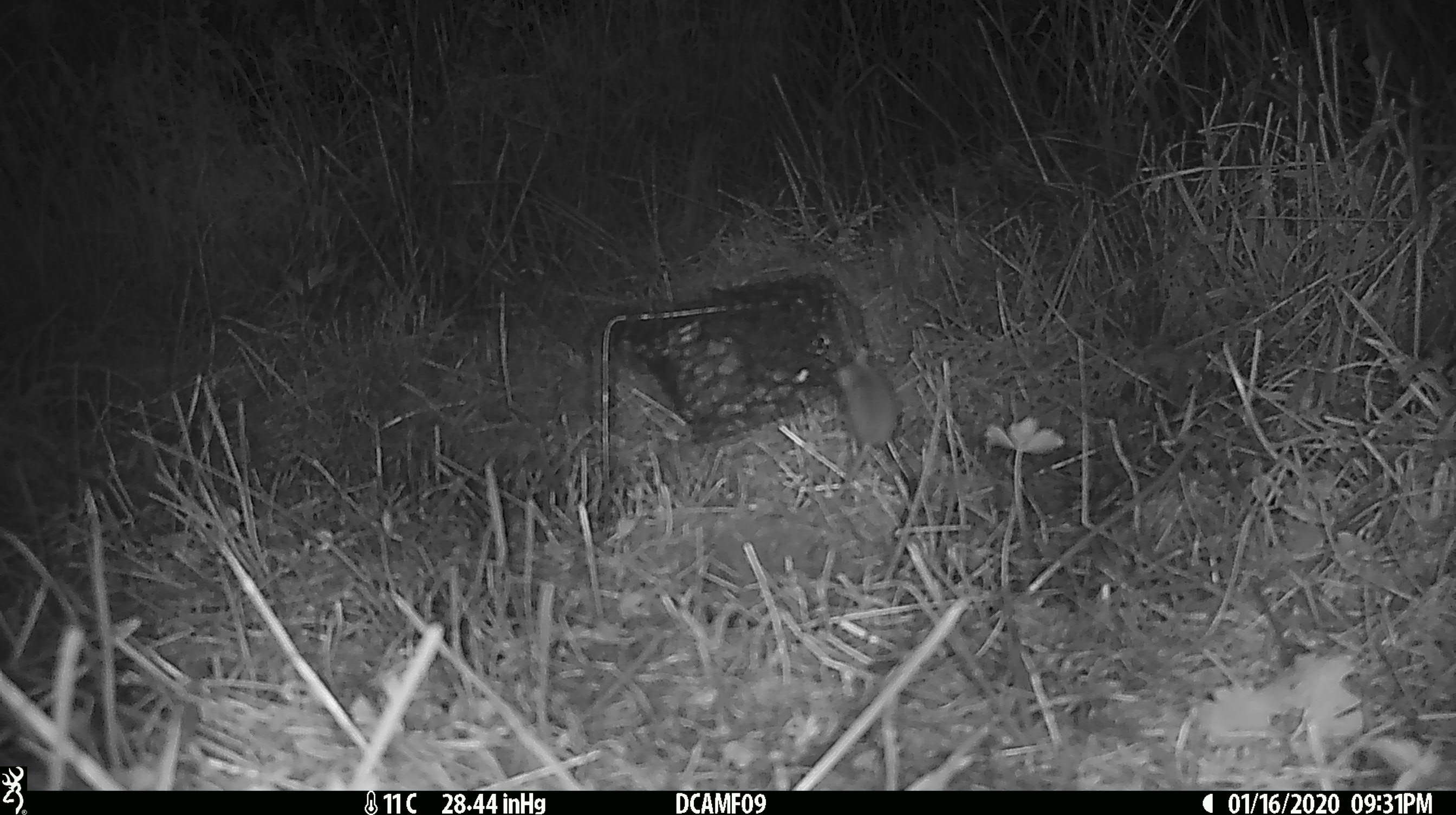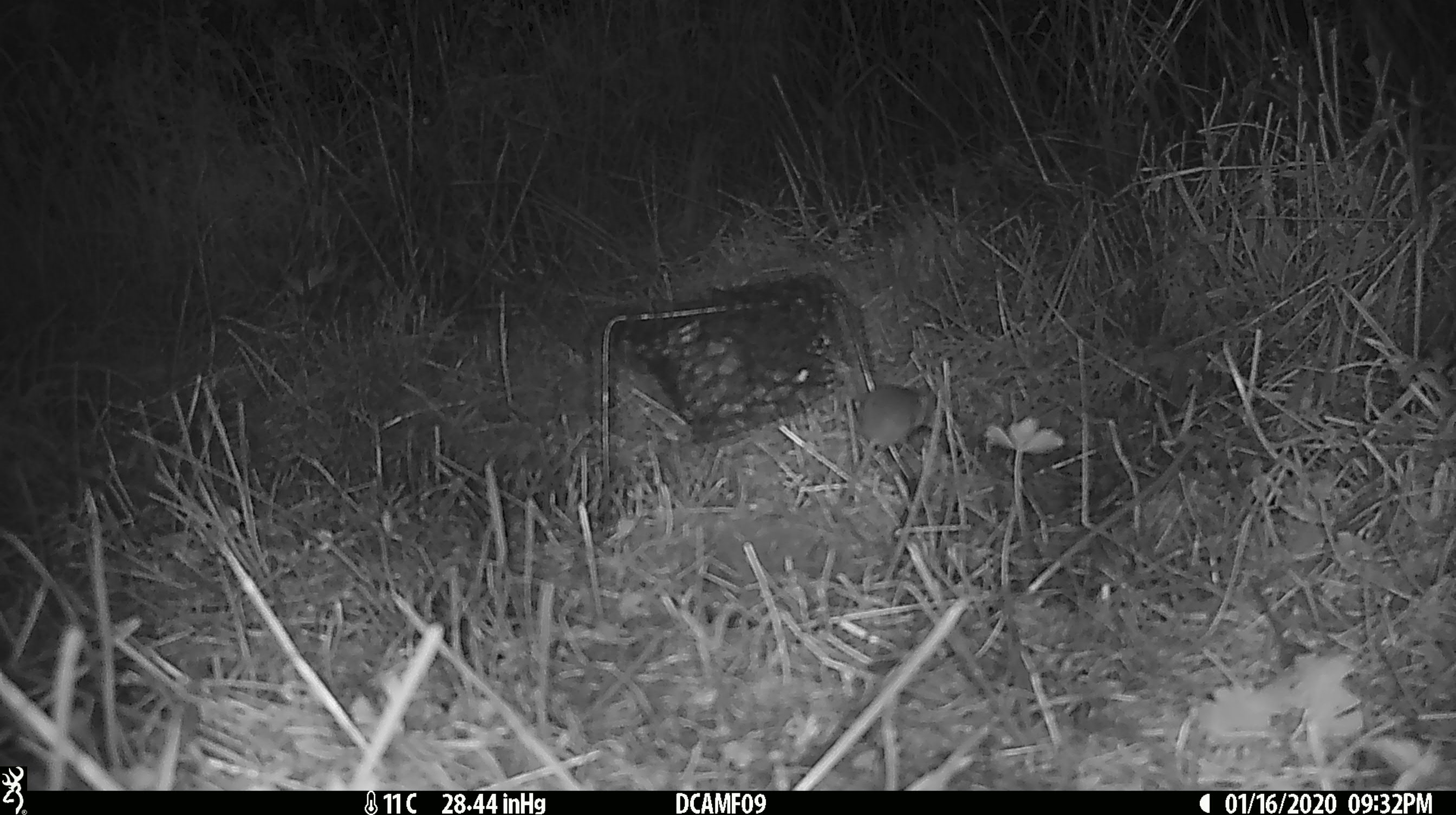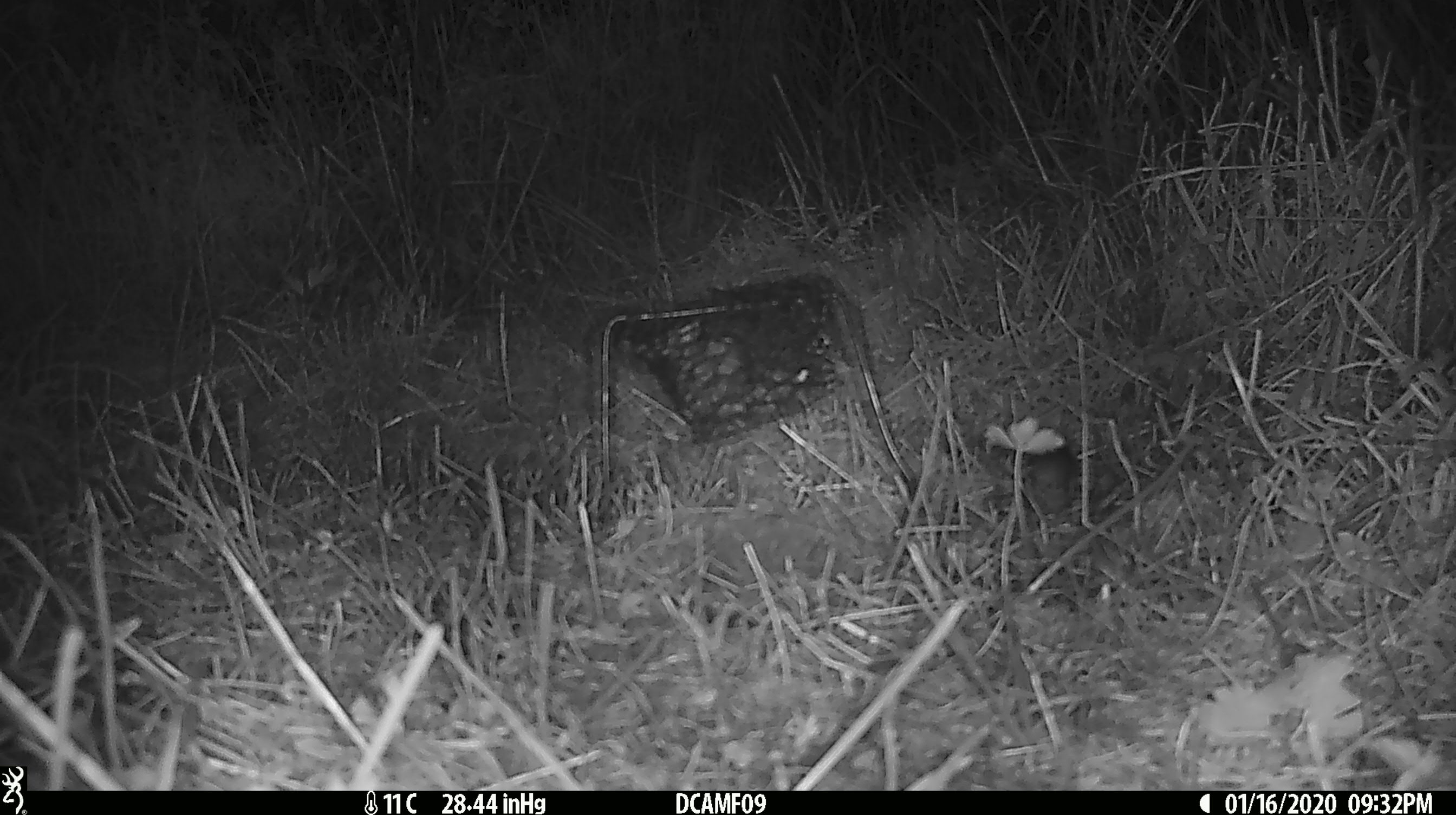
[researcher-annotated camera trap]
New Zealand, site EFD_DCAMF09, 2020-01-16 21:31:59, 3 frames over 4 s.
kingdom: Animalia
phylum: Chordata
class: Mammalia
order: Rodentia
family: Muridae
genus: Mus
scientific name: Mus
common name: mouse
Mouse (Mus).